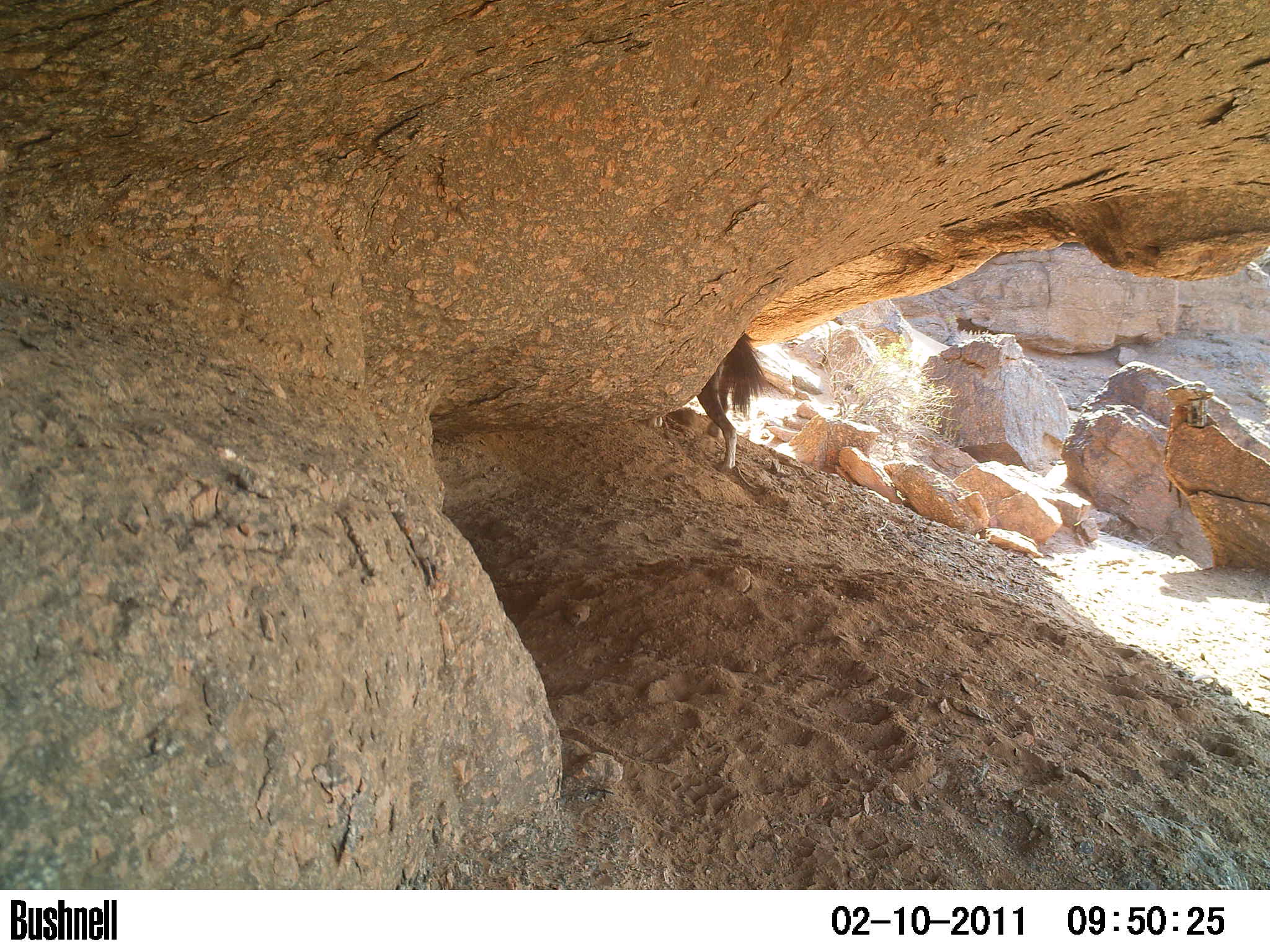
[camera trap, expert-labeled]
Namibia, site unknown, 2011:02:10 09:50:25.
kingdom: Animalia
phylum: Chordata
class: Mammalia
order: Carnivora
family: Hyaenidae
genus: Parahyaena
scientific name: Parahyaena brunnea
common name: brown hyena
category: hyaena brunnea